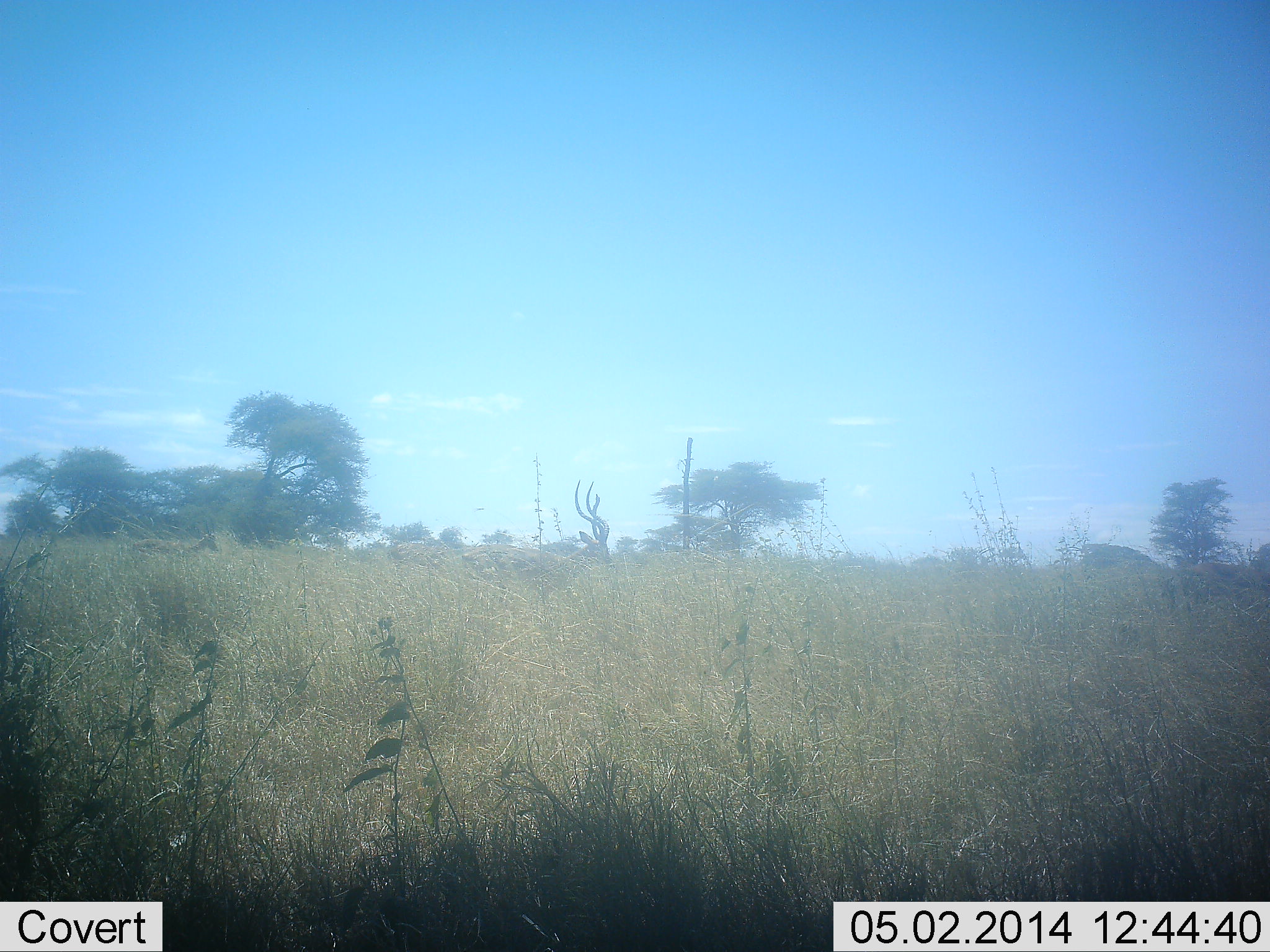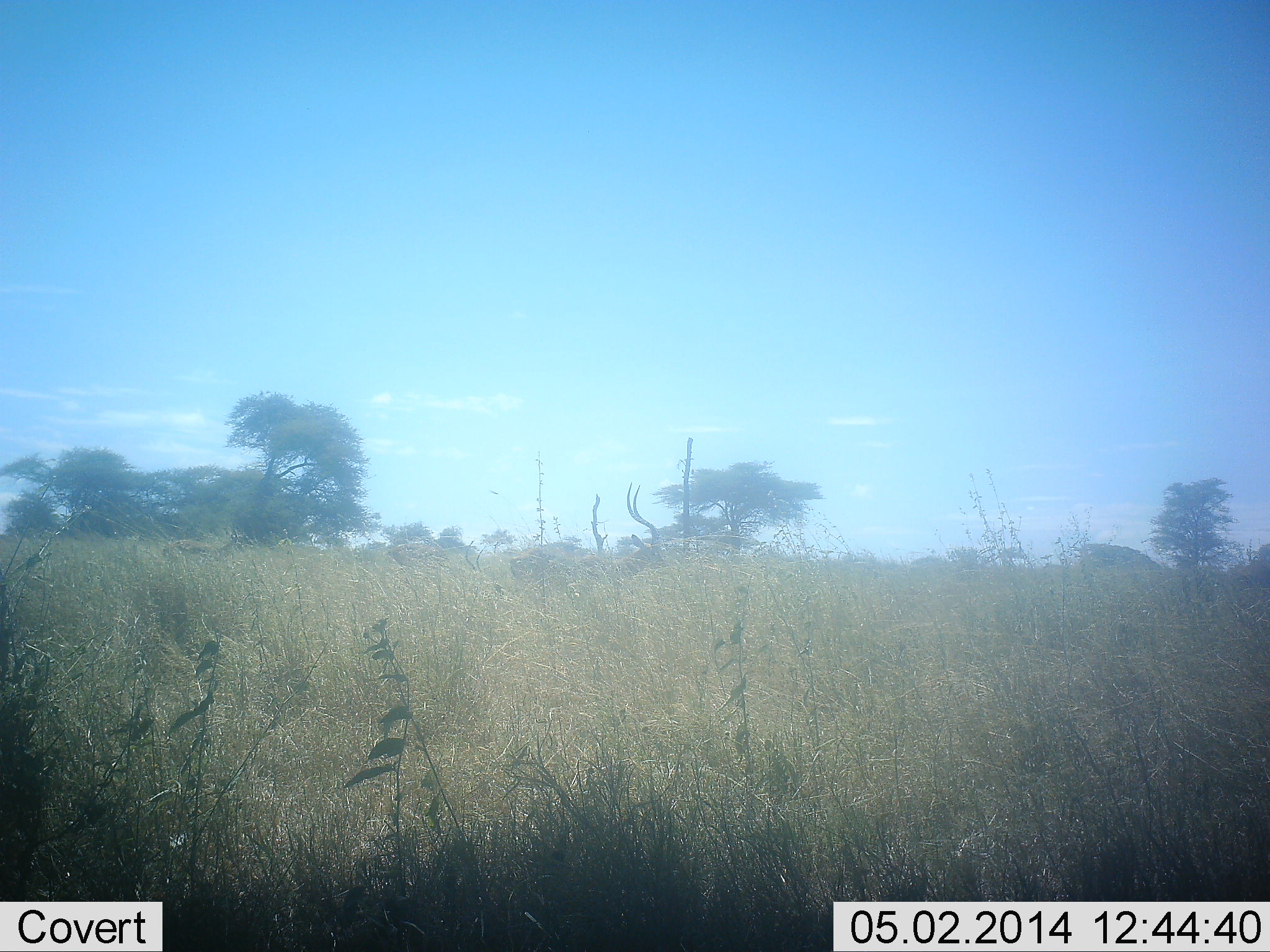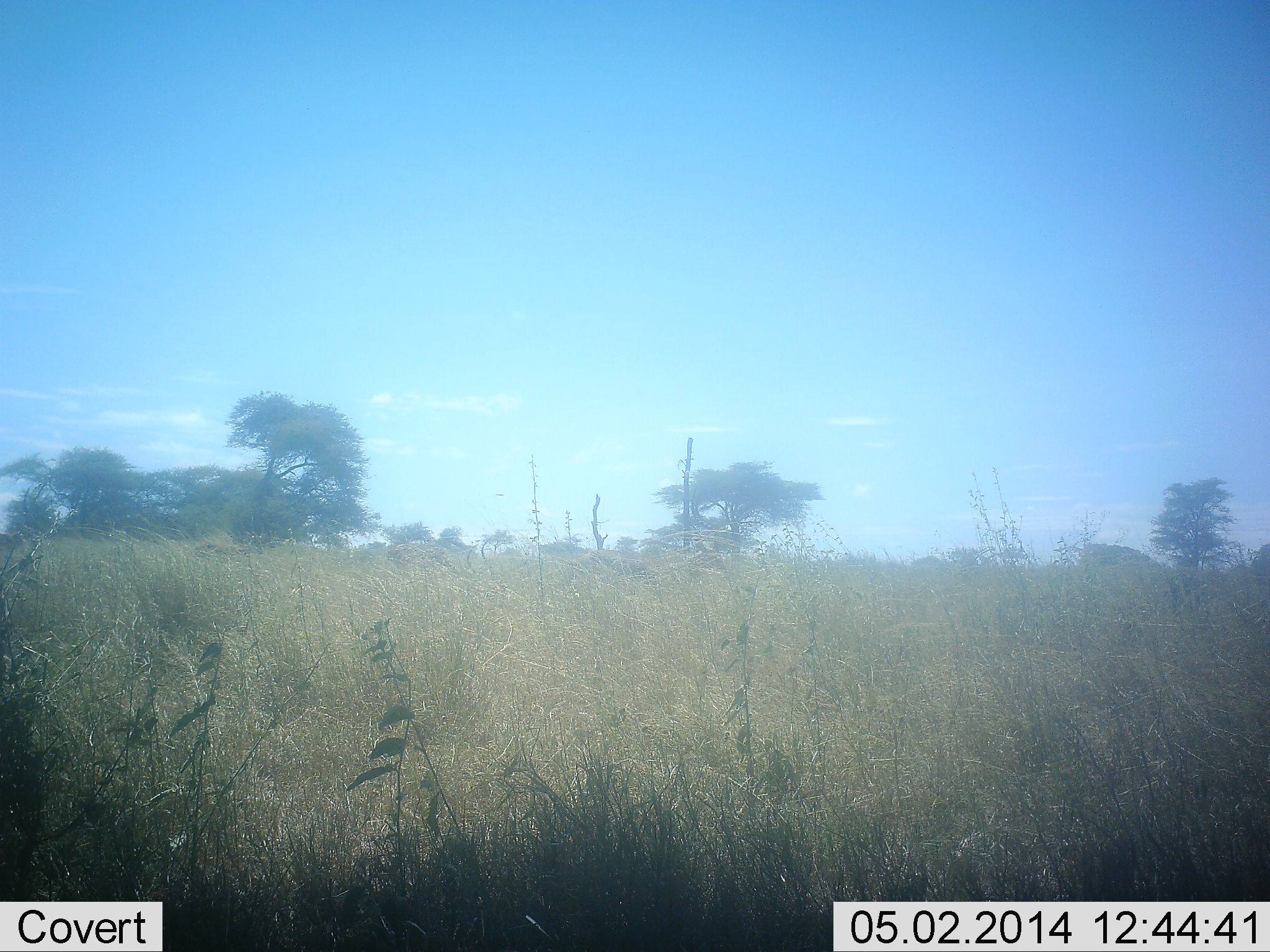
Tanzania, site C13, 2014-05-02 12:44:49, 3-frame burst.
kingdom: Animalia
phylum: Chordata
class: Mammalia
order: Artiodactyla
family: Bovidae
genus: Aepyceros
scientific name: Aepyceros melampus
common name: impala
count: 2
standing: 0%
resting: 0%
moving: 100%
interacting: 0%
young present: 0%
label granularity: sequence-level